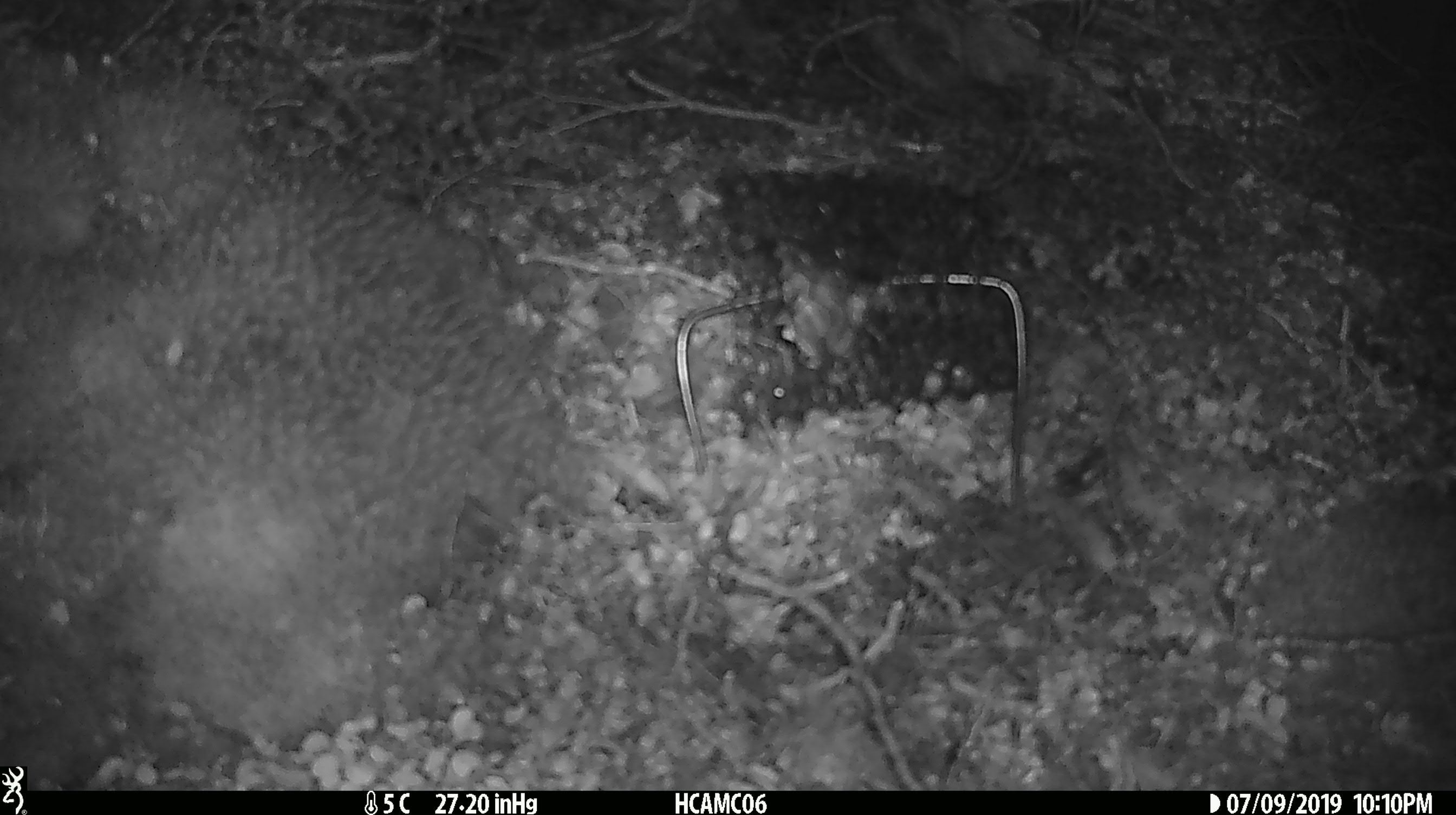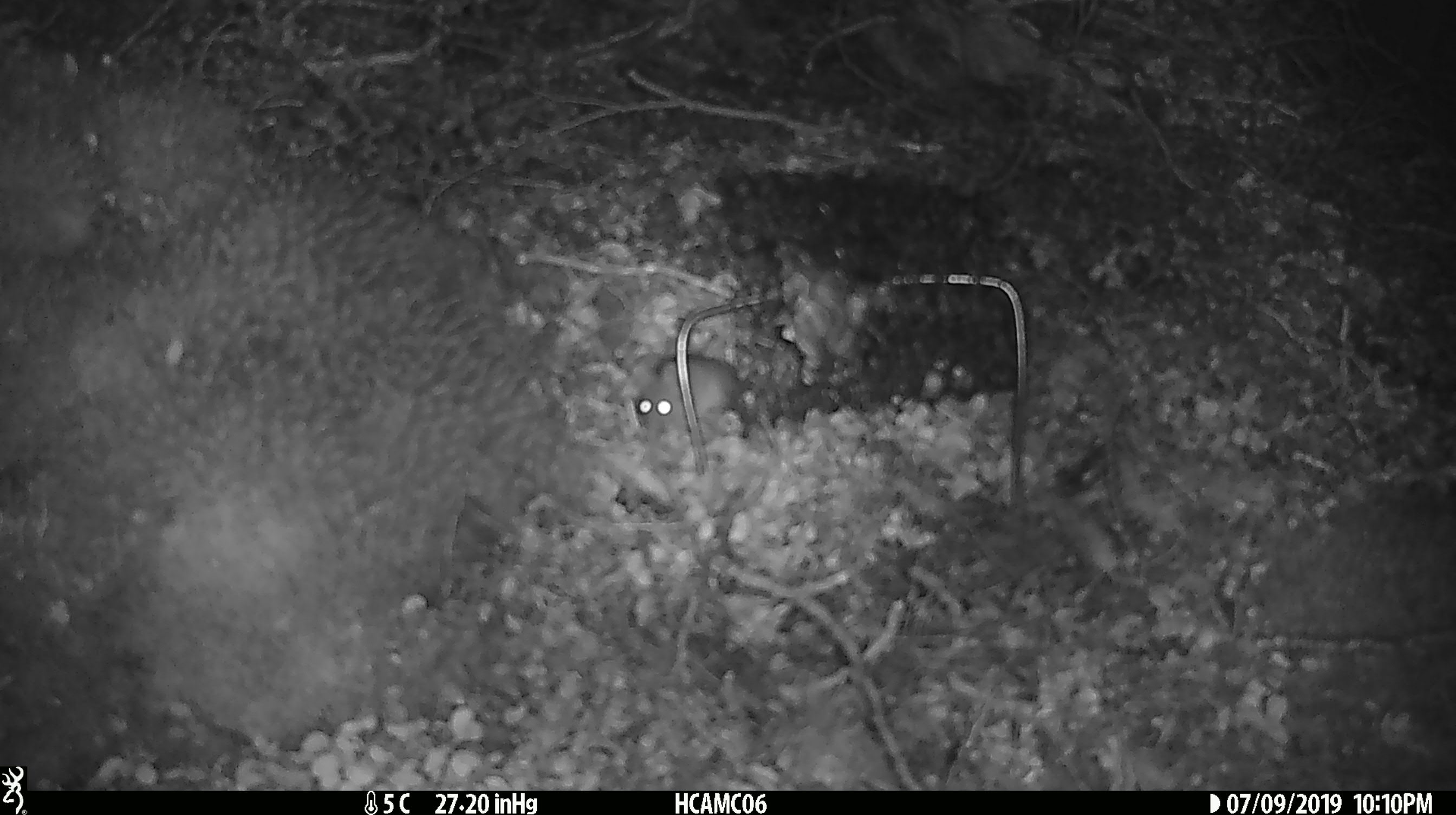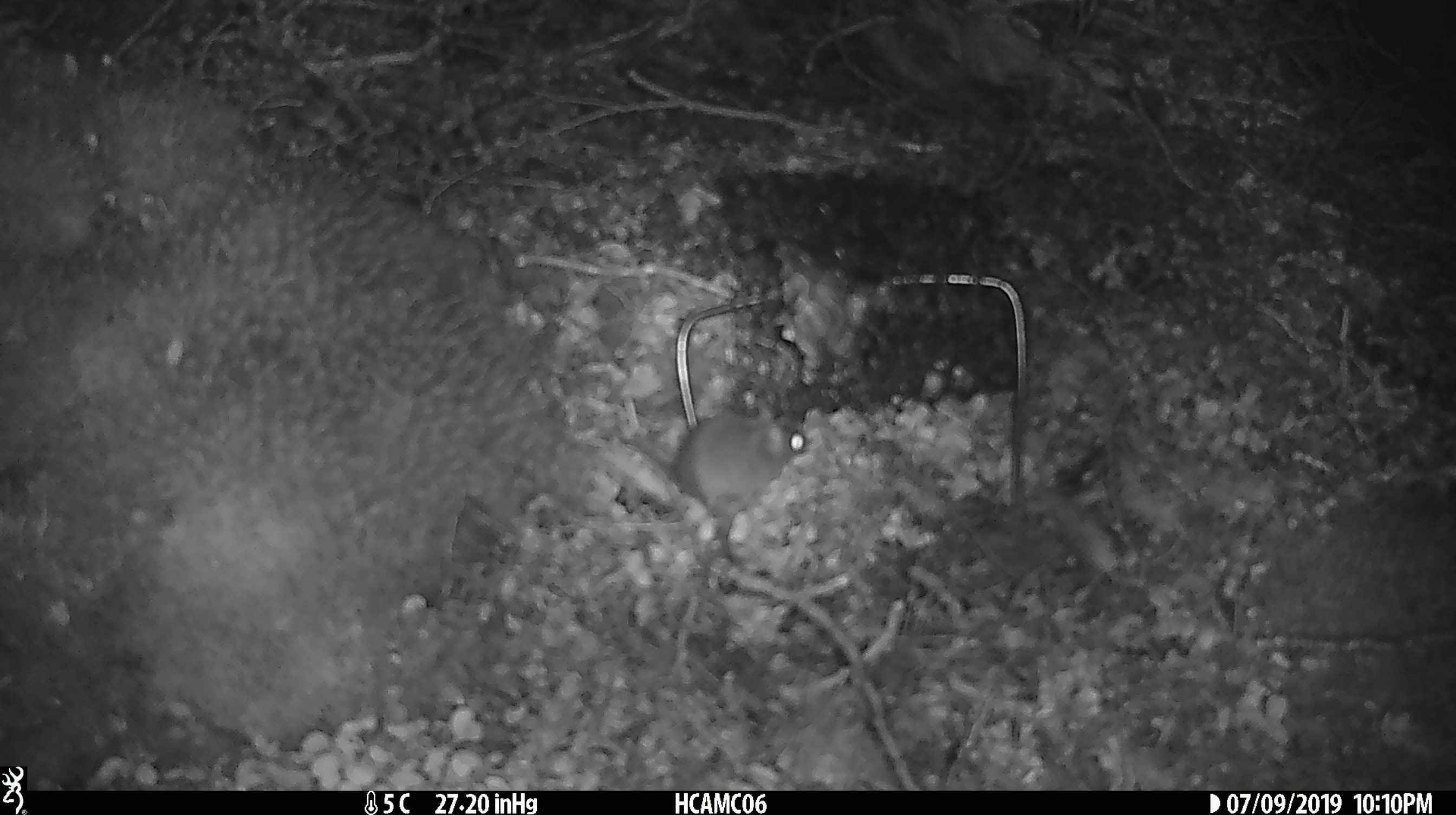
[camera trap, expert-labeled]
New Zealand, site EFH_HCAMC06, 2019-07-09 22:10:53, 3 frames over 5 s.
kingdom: Animalia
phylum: Chordata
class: Mammalia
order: Rodentia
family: Muridae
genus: Mus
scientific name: Mus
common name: mouse